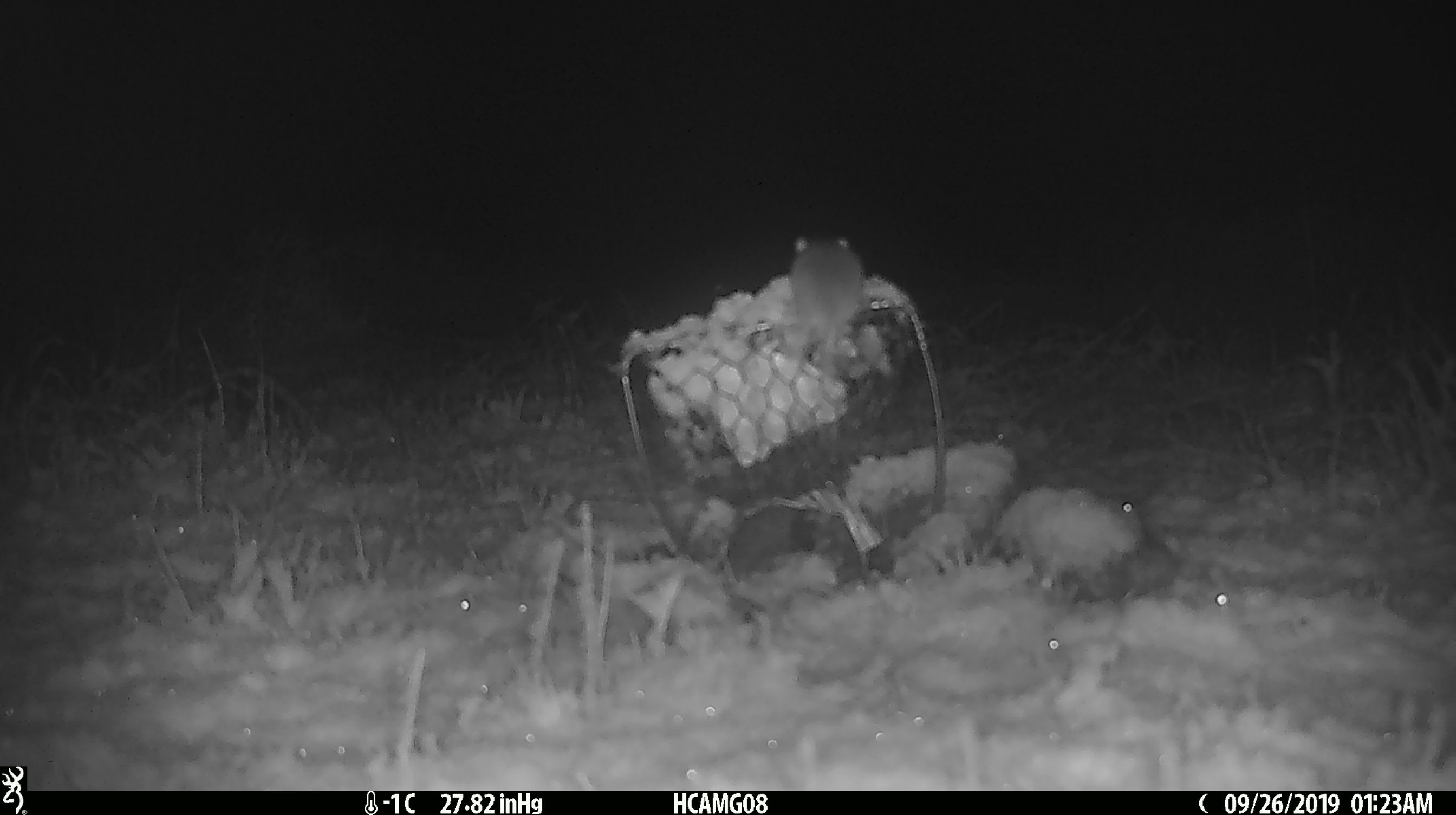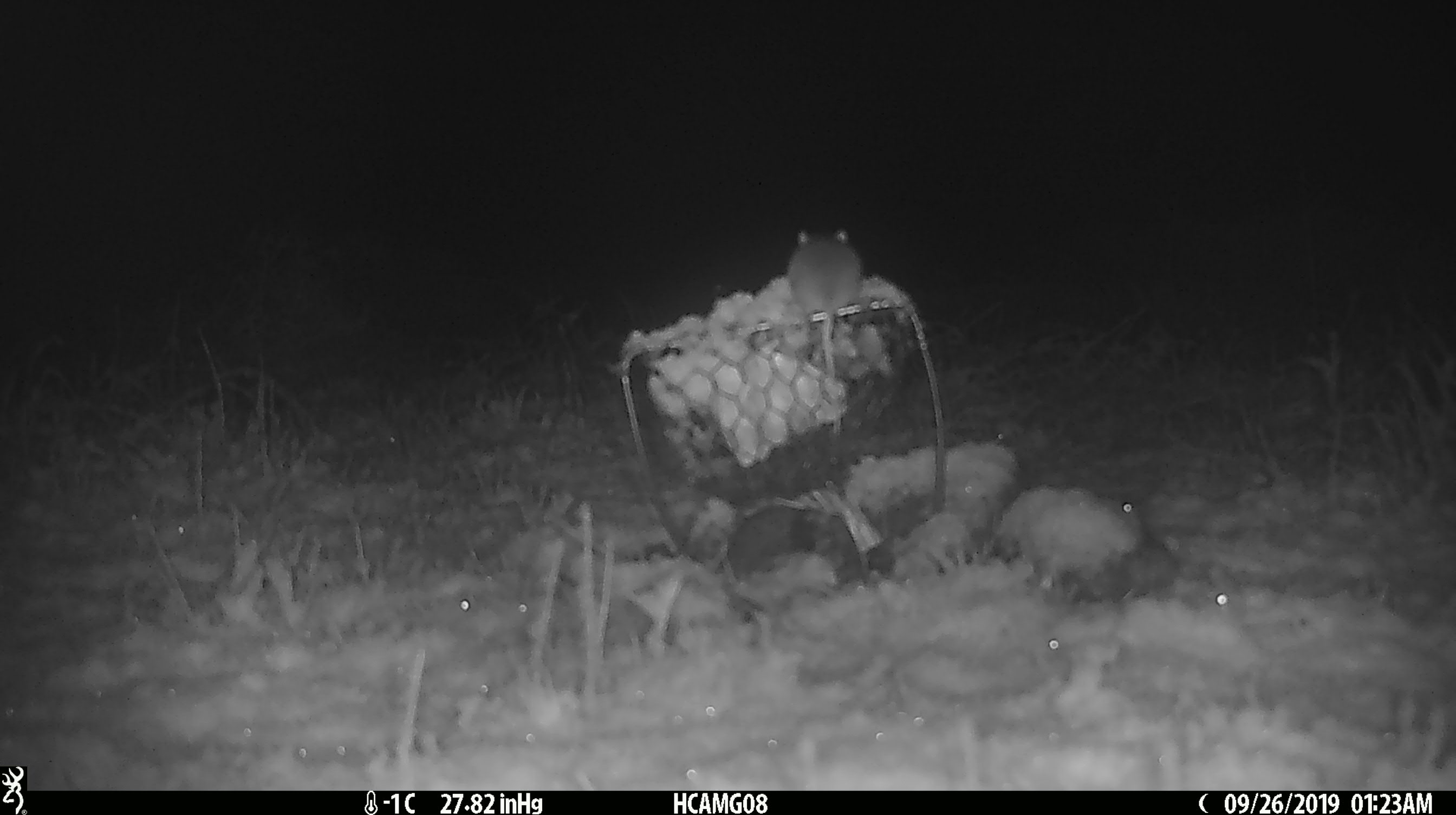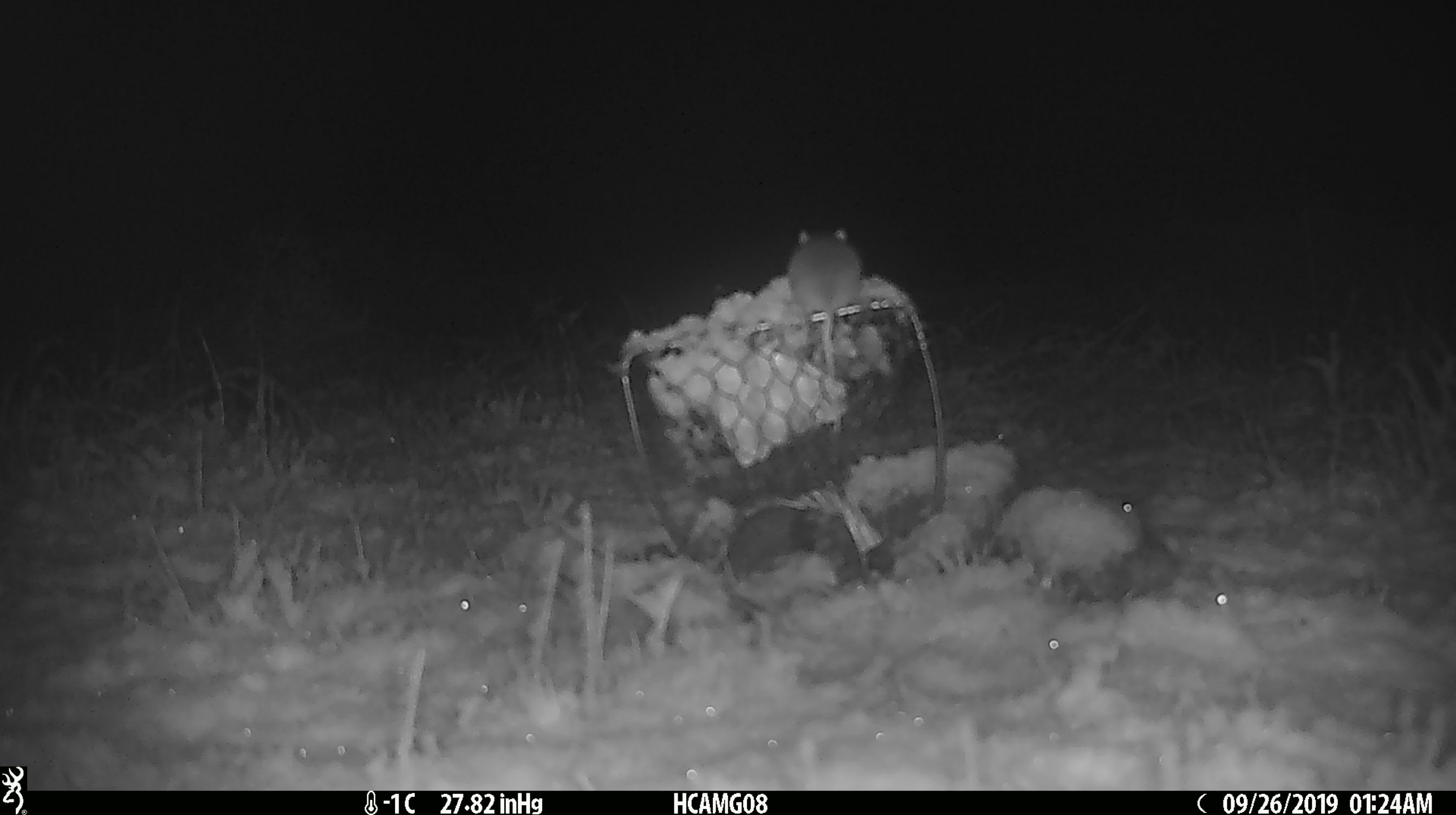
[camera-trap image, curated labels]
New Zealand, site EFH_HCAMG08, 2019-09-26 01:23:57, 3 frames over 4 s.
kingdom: Animalia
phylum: Chordata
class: Mammalia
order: Rodentia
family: Muridae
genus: Mus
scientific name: Mus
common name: mouse